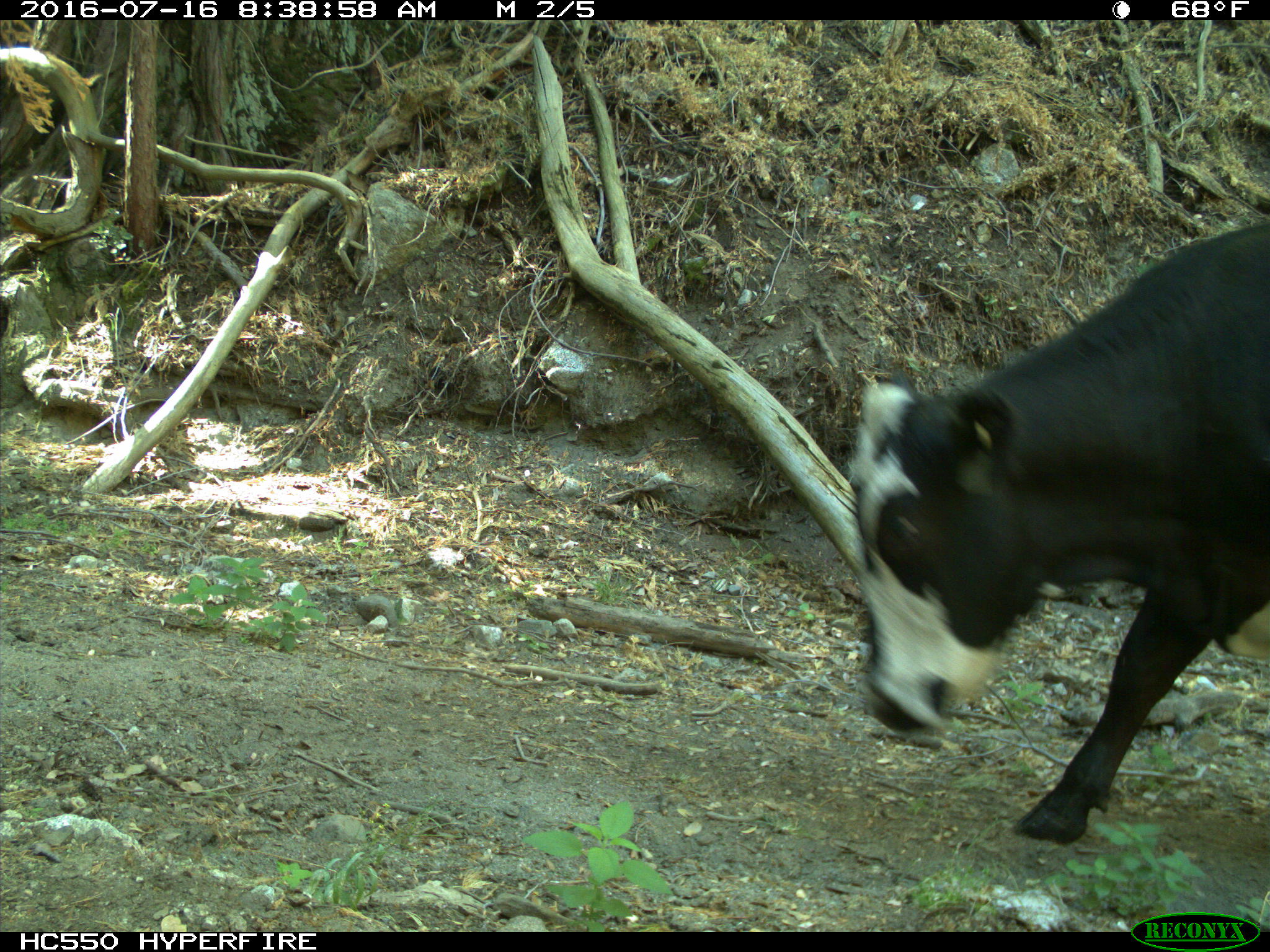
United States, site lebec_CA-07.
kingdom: Animalia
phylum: Chordata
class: Mammalia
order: Artiodactyla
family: Bovidae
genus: Bos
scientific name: Bos taurus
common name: domestic cow